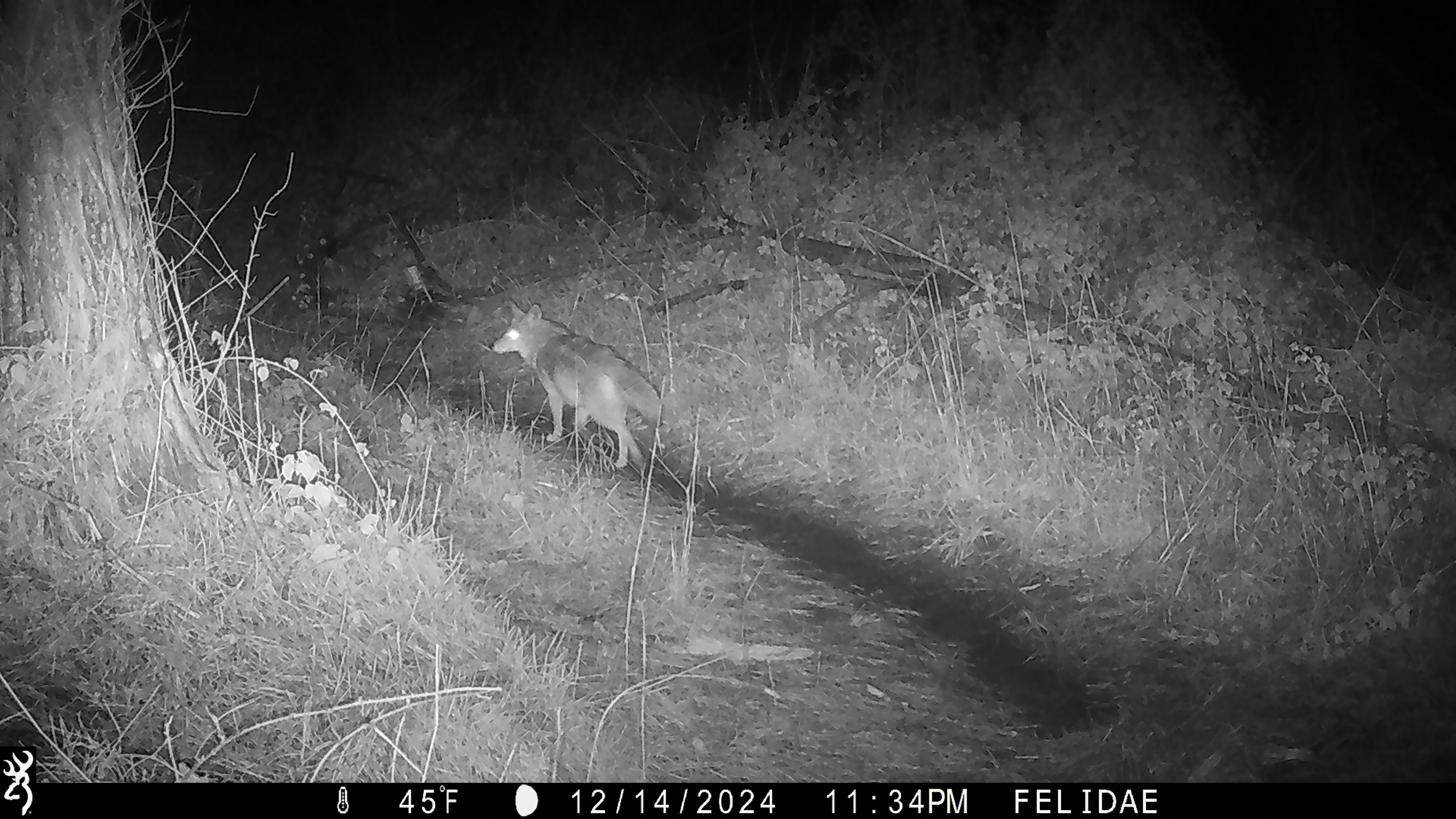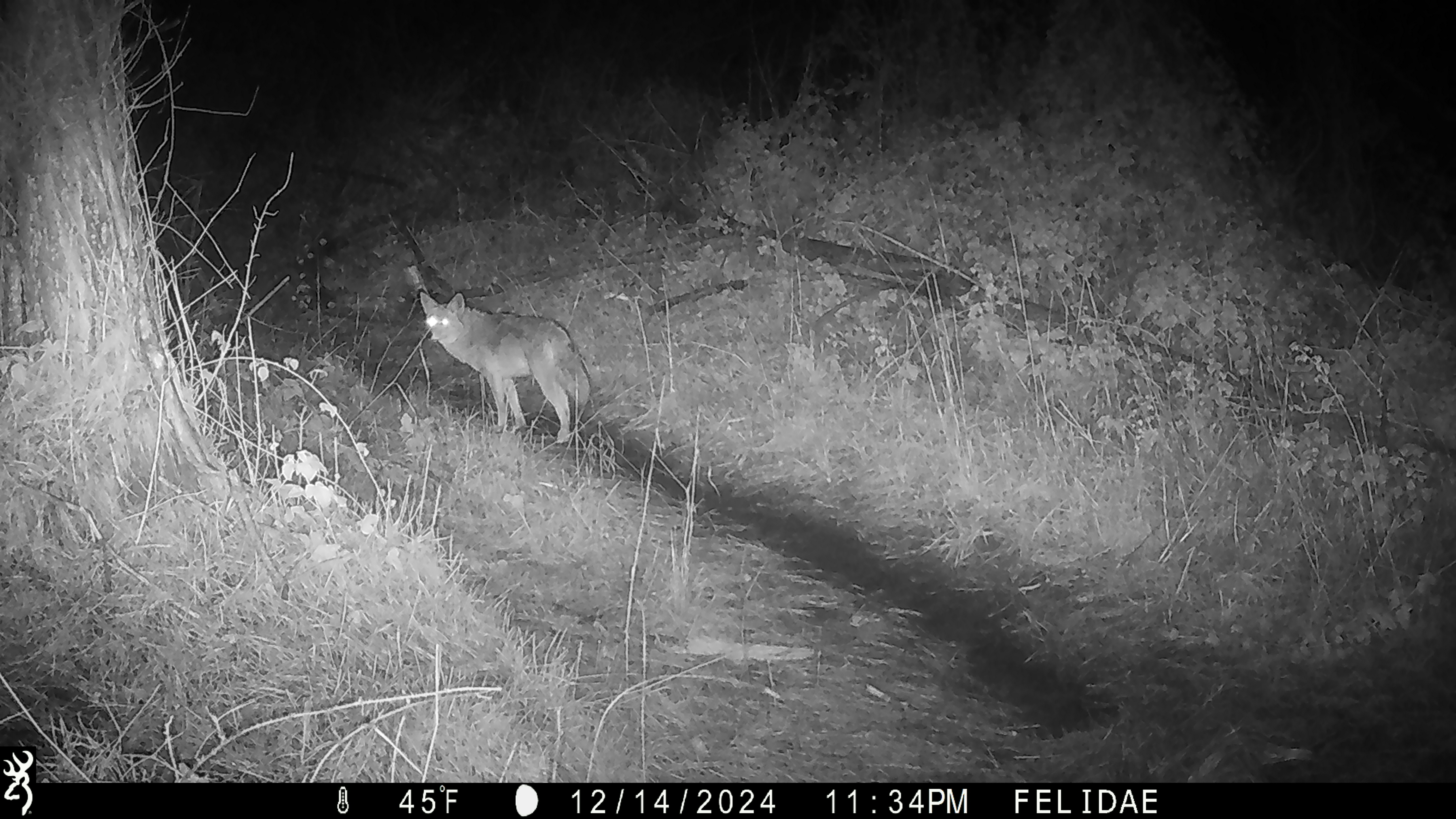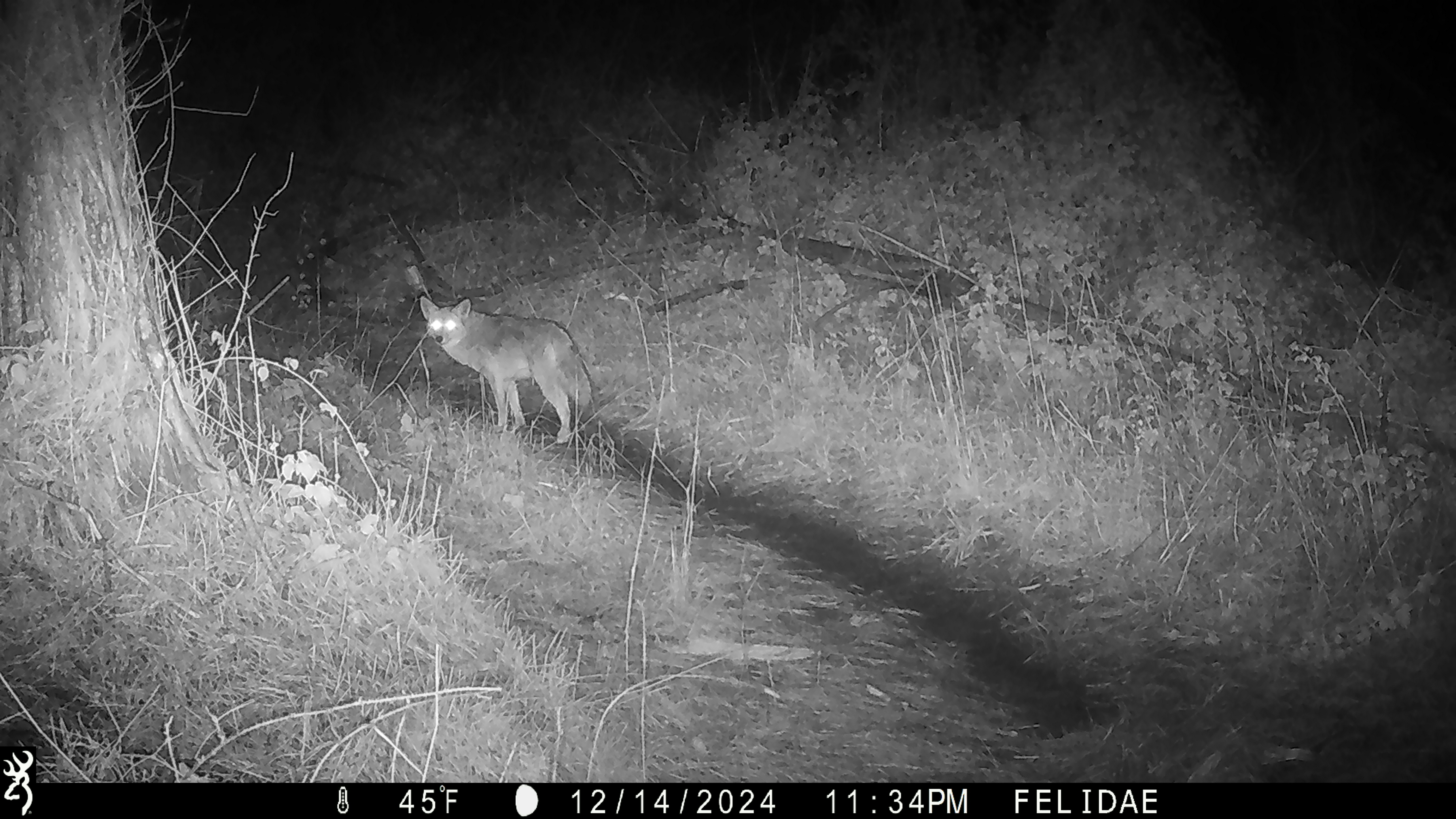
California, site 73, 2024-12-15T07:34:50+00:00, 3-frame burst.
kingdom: Animalia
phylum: Chordata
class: Mammalia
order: Carnivora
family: Canidae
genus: Canis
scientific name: Canis latrans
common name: coyote